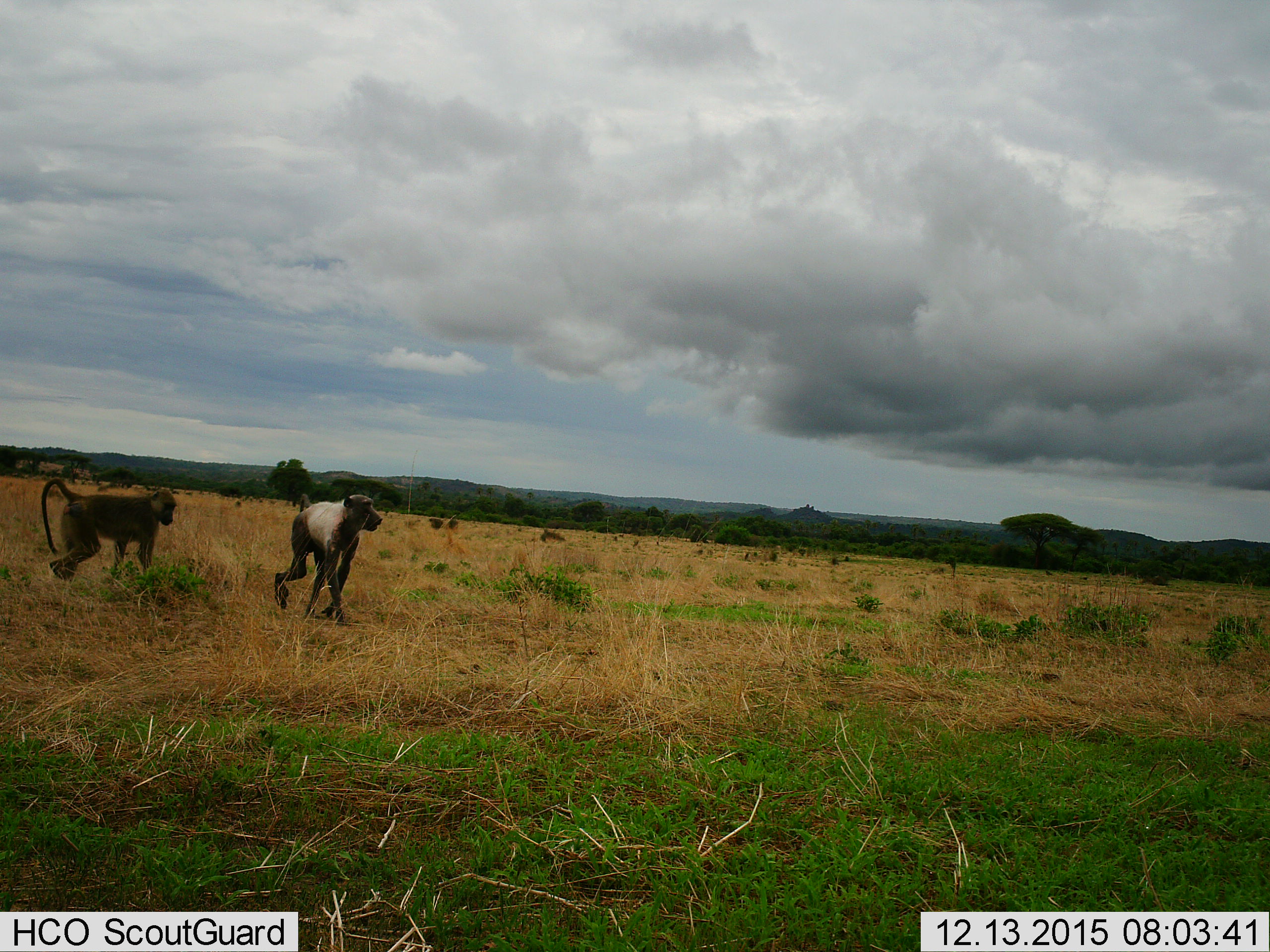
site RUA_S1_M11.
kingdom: Animalia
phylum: Chordata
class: Mammalia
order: Primates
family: Cercopithecidae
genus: Papio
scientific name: Papio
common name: baboon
Baboon (Papio), count 2. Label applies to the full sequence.